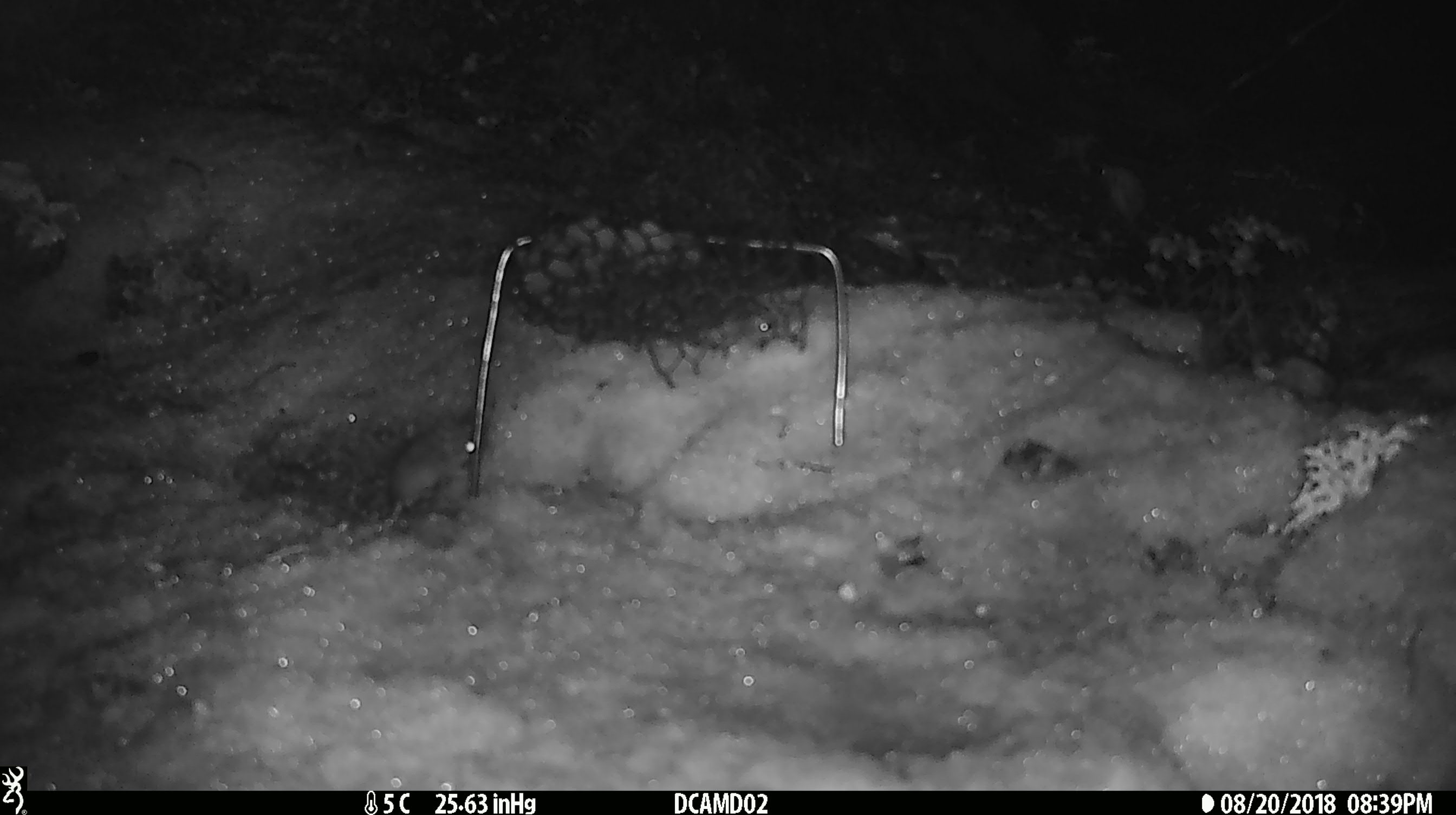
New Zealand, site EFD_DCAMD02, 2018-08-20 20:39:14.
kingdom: Animalia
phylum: Chordata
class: Mammalia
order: Rodentia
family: Muridae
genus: Mus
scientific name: Mus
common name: mouse